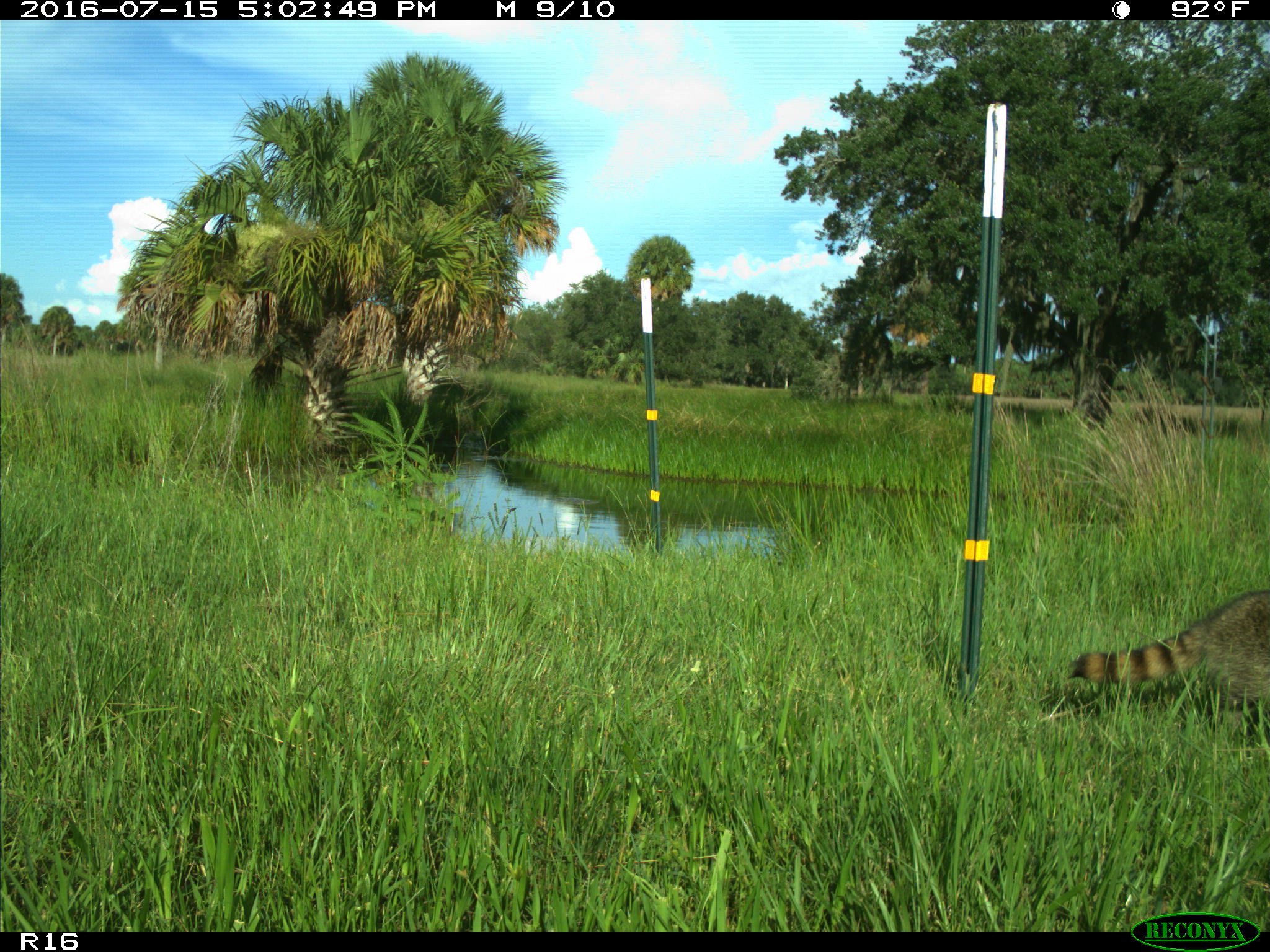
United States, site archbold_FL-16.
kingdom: Animalia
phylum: Chordata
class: Mammalia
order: Carnivora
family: Procyonidae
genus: Procyon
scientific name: Procyon lotor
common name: common raccoon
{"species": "Procyon lotor (common raccoon)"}